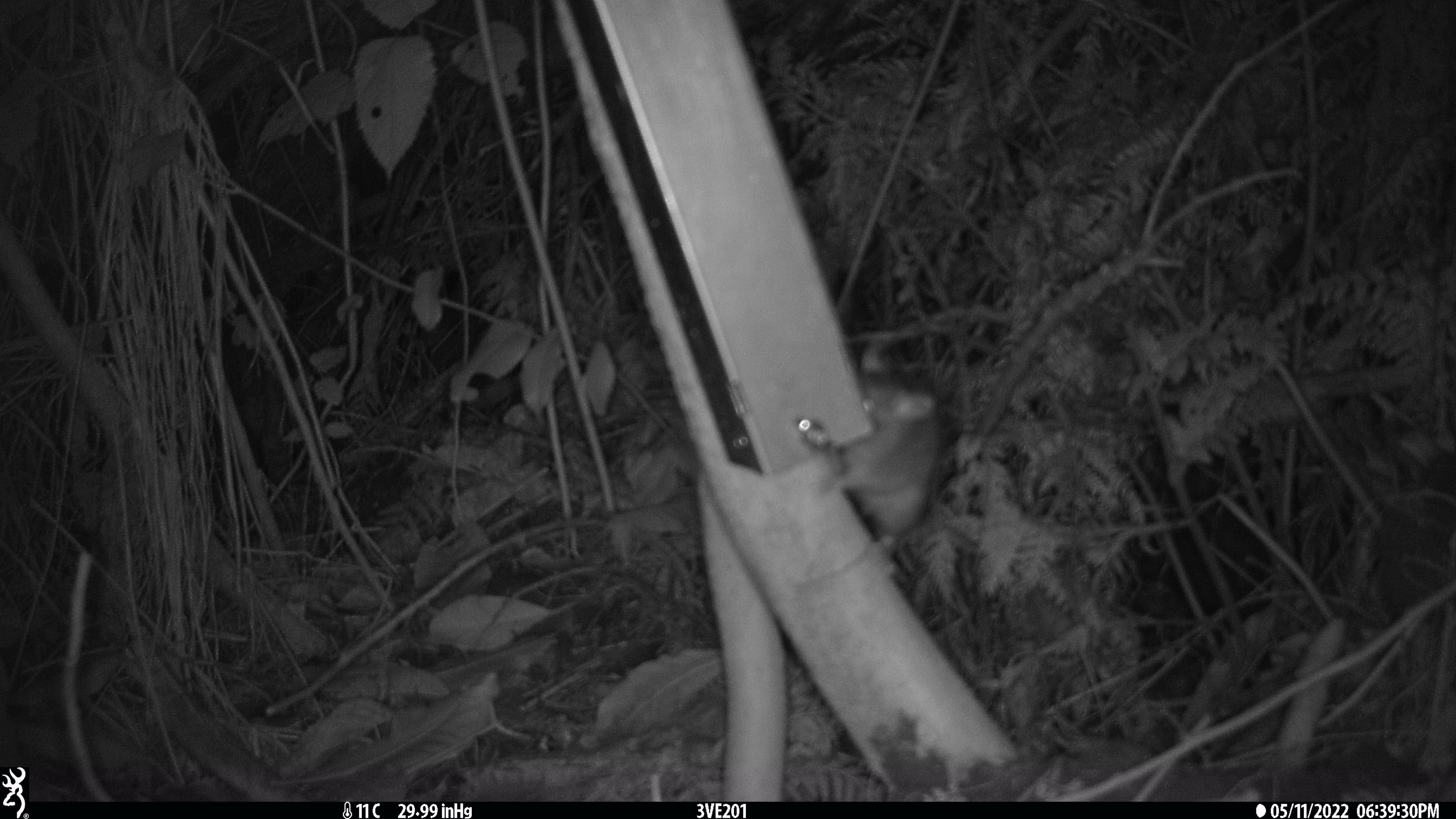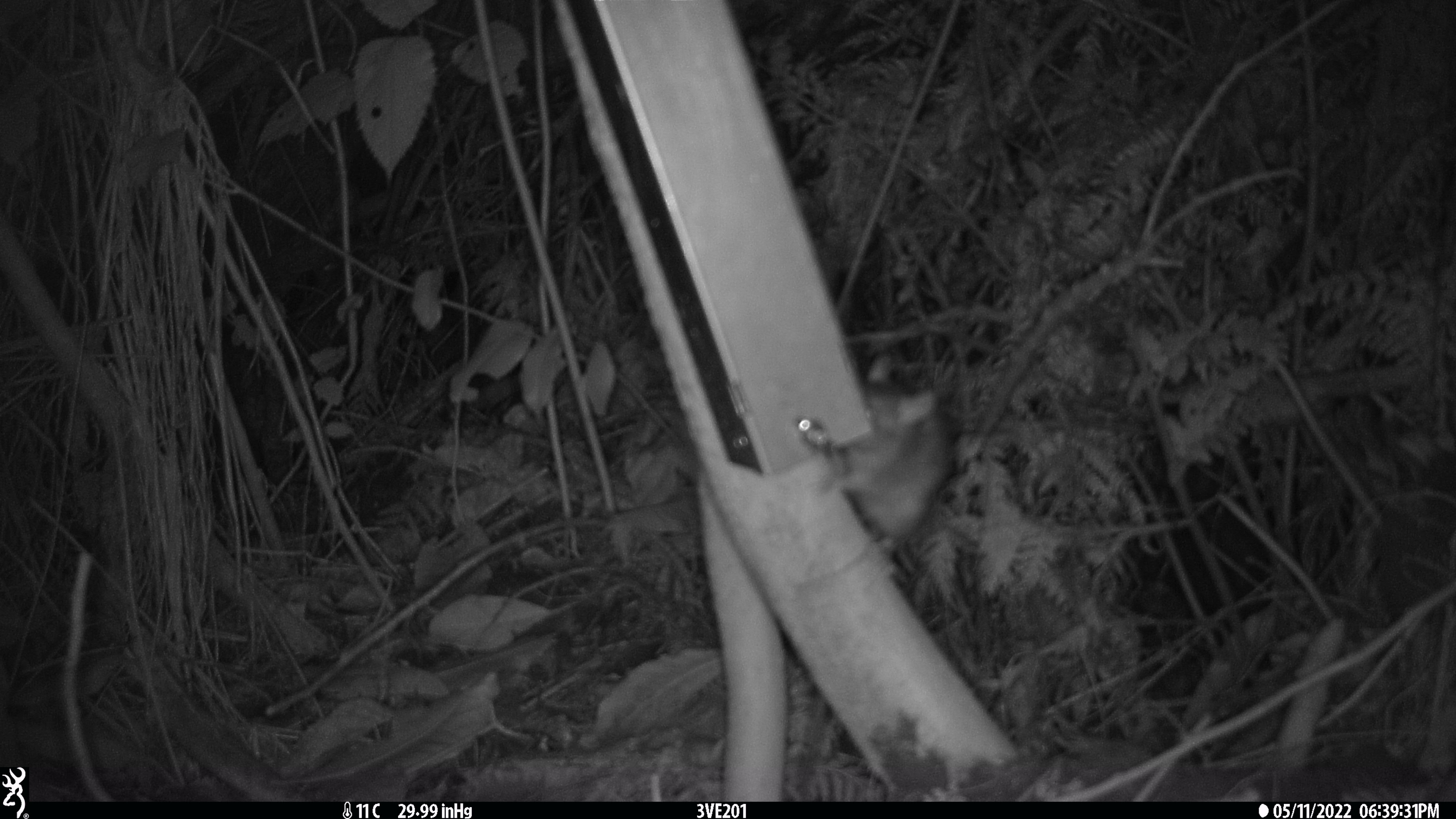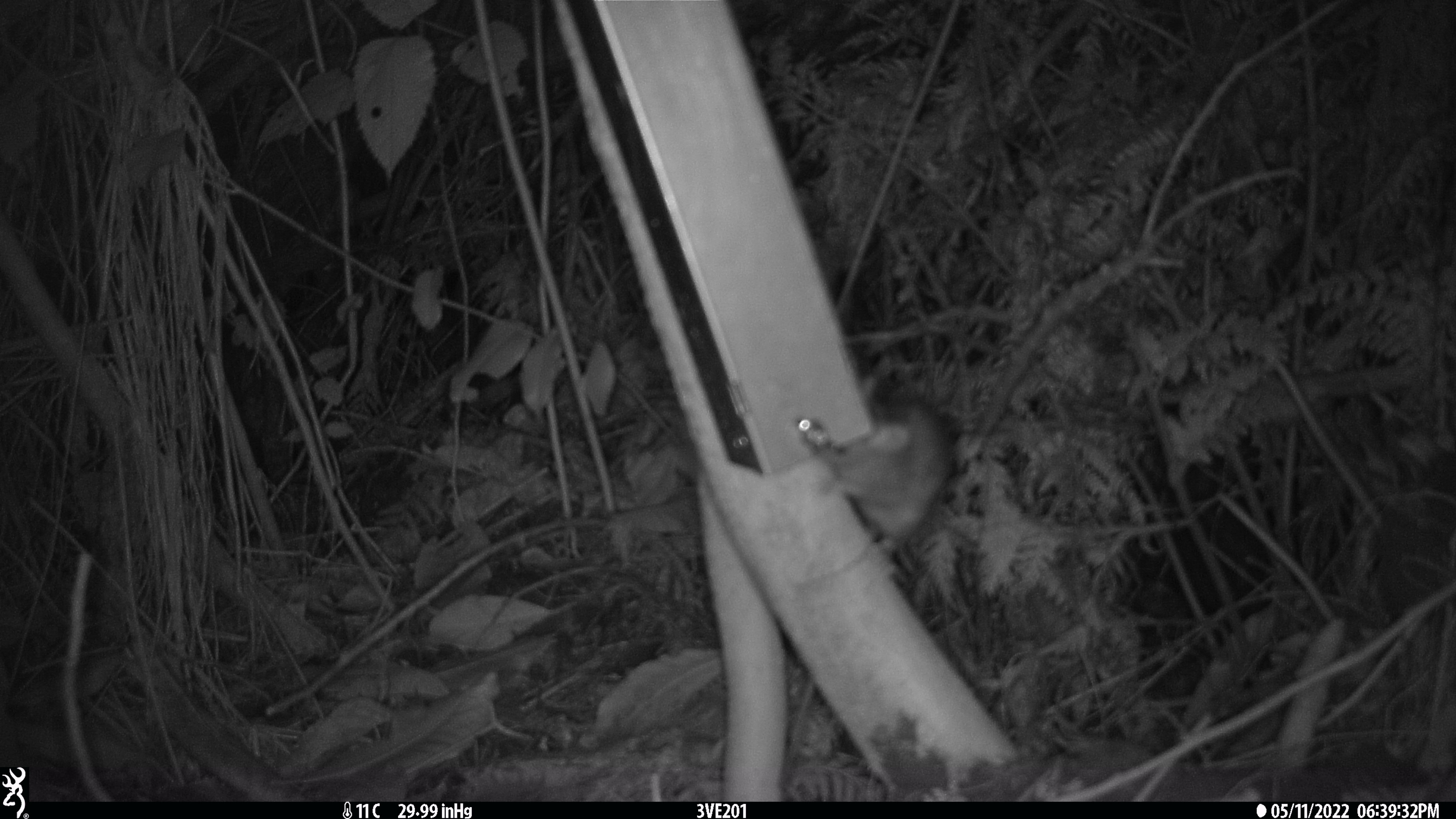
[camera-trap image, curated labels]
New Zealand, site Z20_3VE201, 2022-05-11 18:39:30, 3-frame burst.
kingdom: Animalia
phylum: Chordata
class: Mammalia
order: Rodentia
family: Muridae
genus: Rattus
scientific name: Rattus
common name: rat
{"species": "rat (Rattus)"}